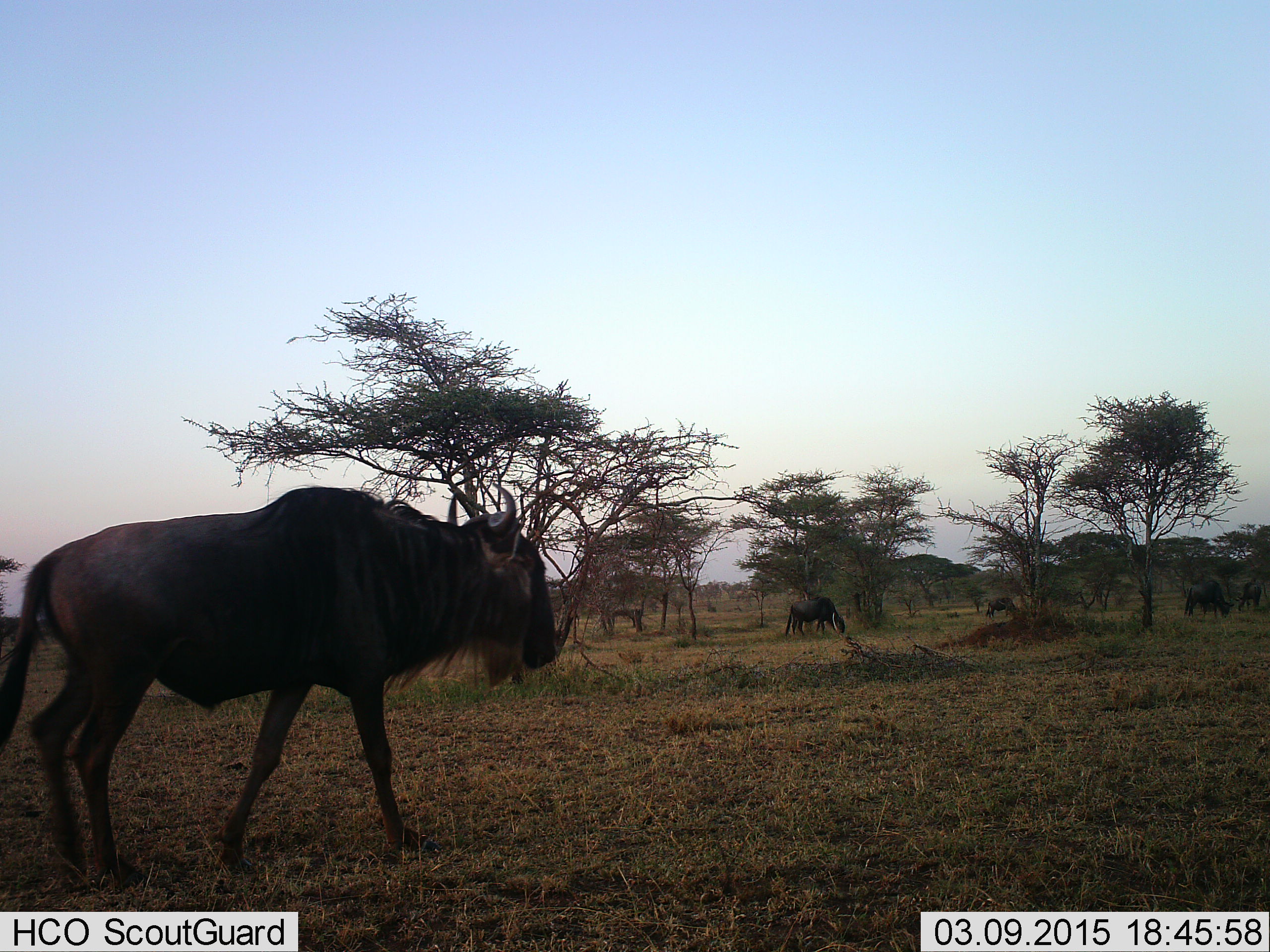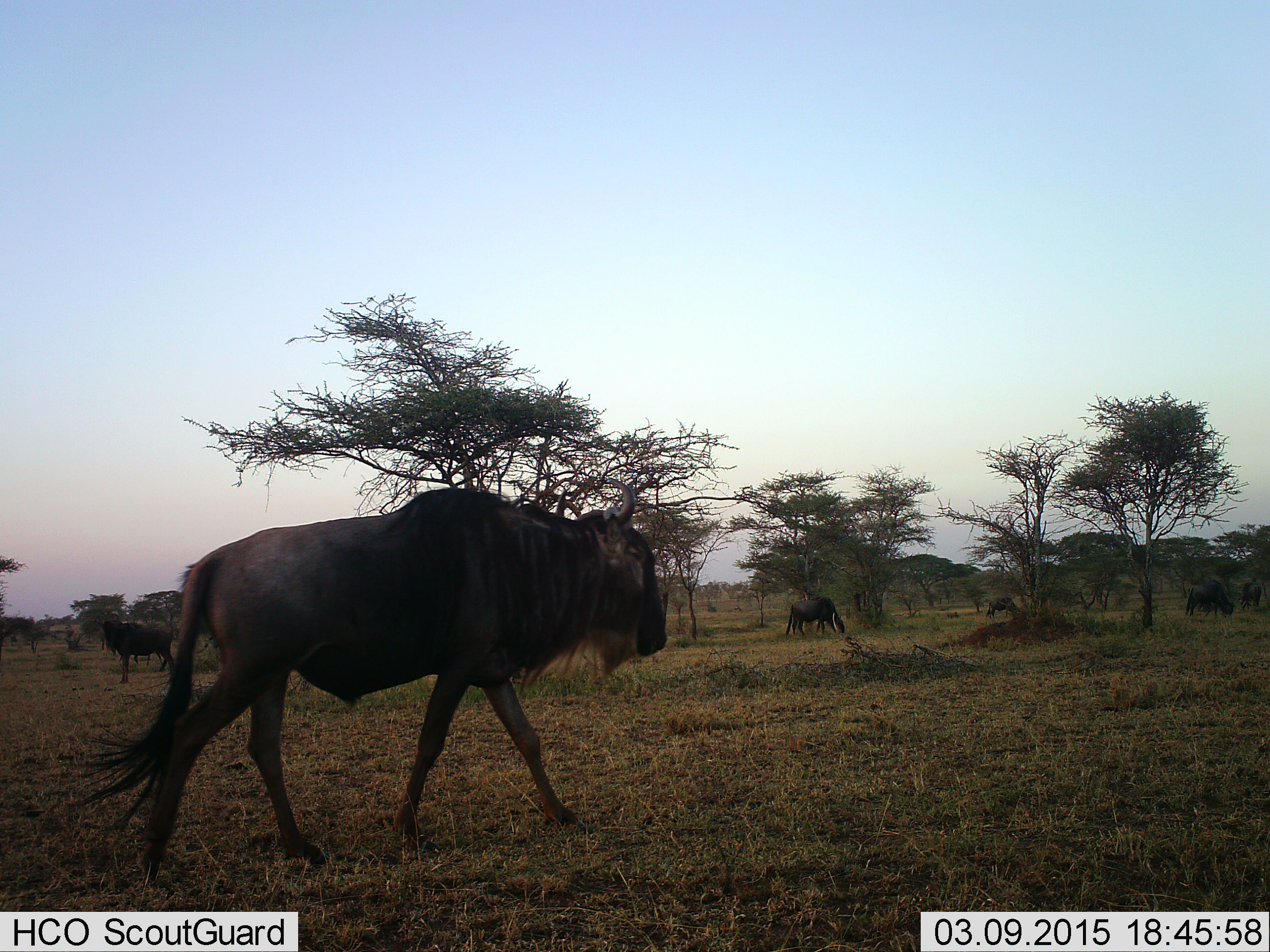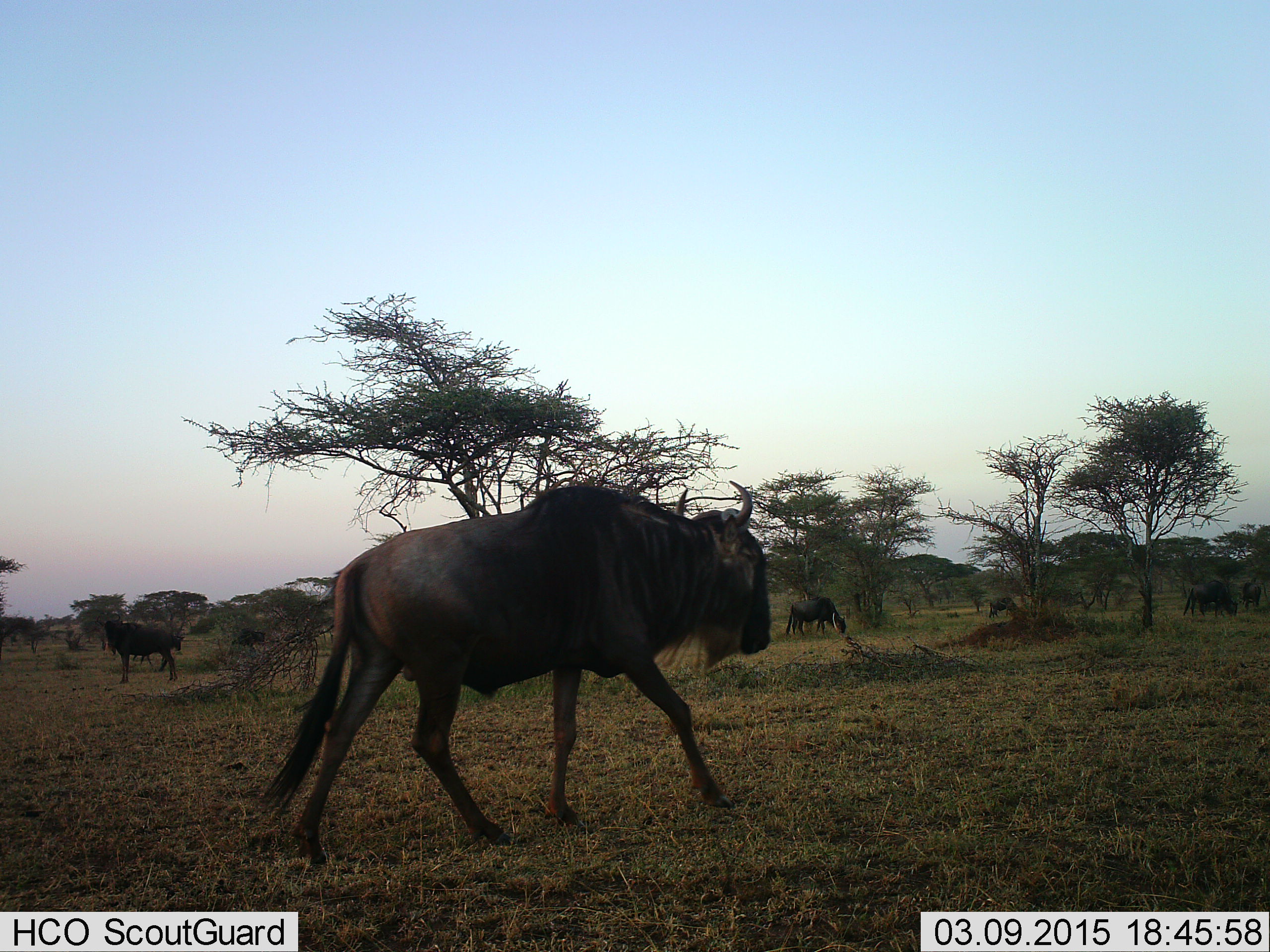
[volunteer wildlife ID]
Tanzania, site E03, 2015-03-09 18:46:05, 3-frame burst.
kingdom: Animalia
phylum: Chordata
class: Mammalia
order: Artiodactyla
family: Bovidae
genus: Connochaetes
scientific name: Connochaetes taurinus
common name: blue wildebeest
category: wildebeest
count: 6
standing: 20%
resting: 0%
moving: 70%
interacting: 0%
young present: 0%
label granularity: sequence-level